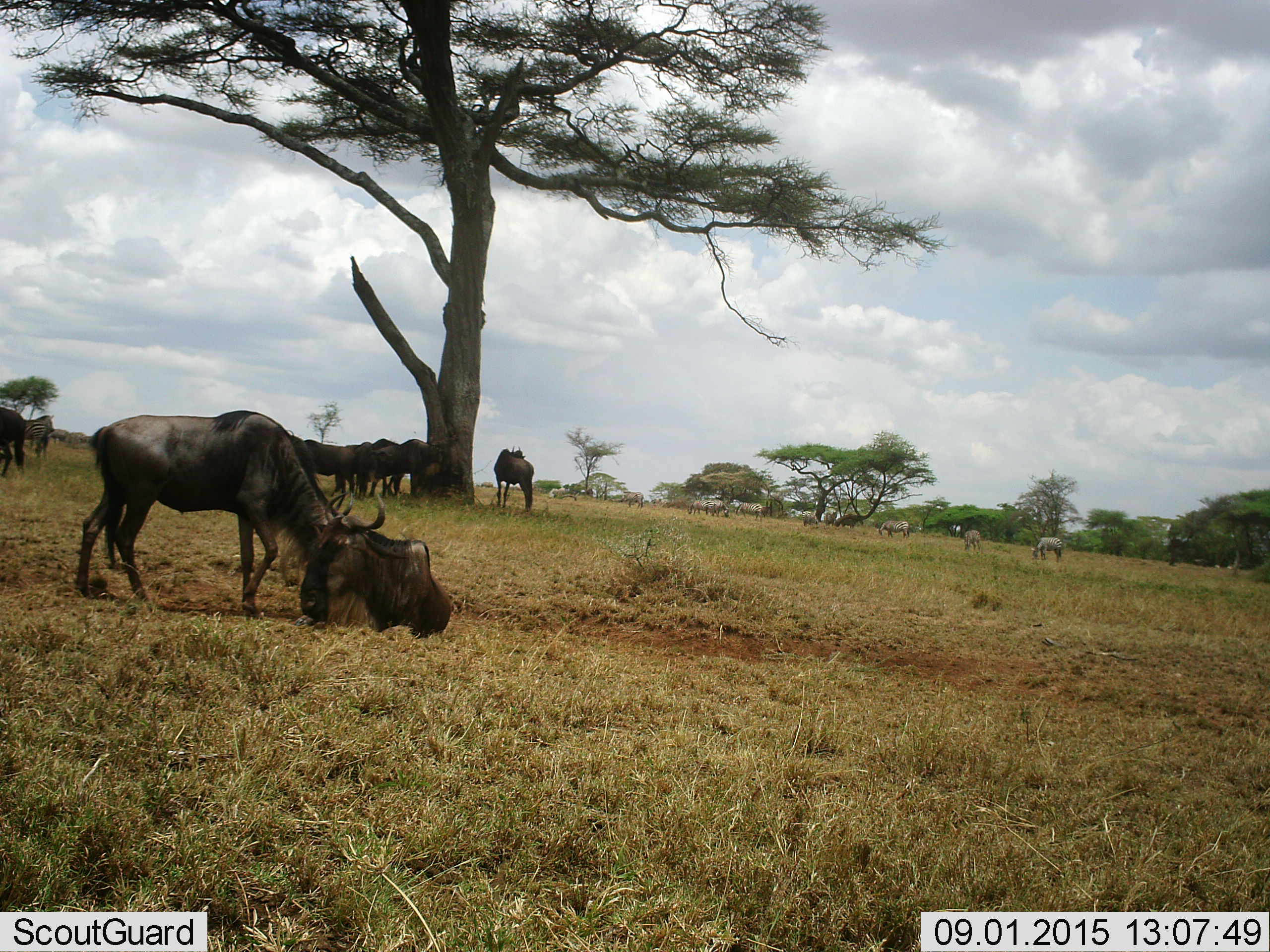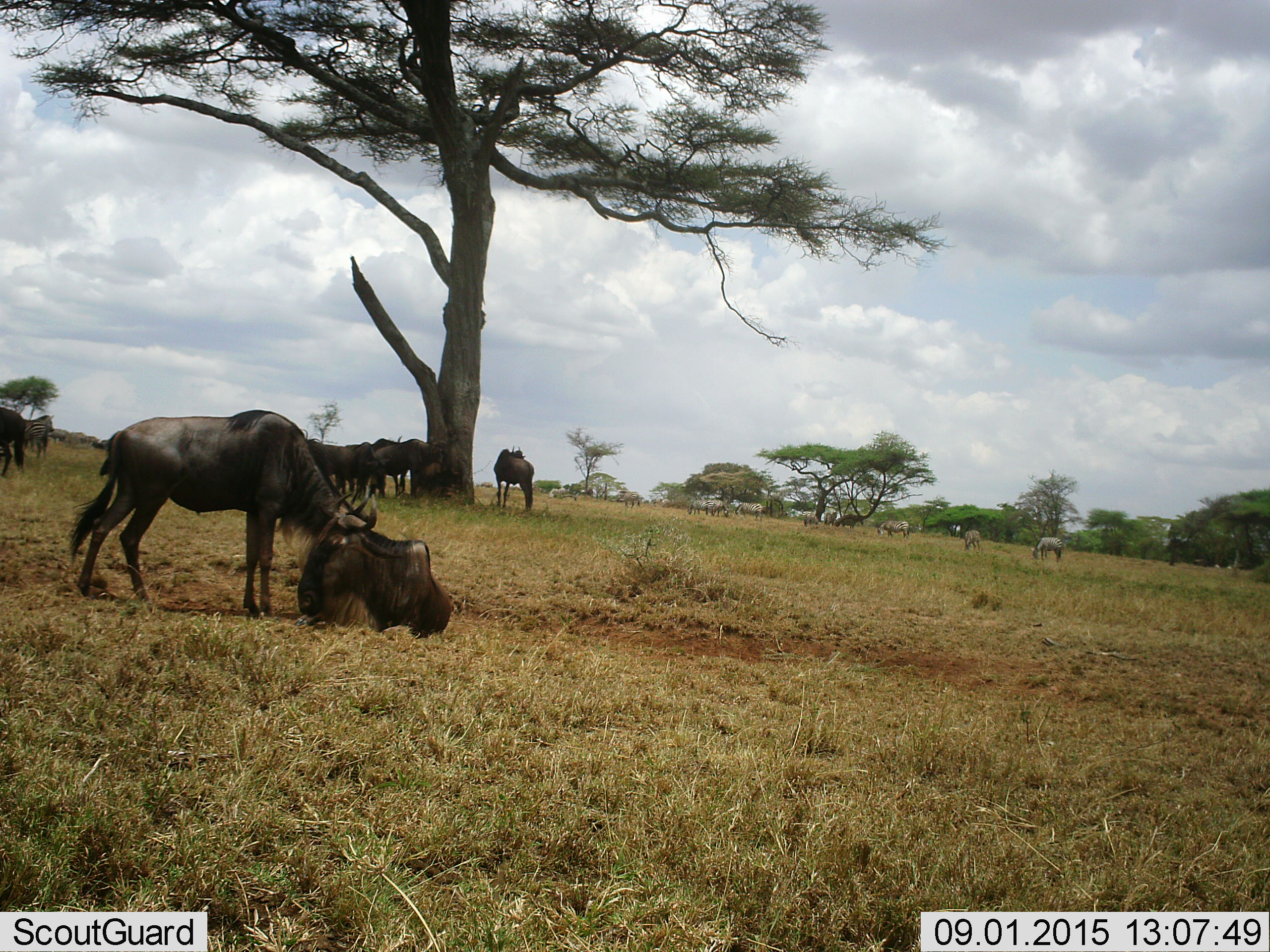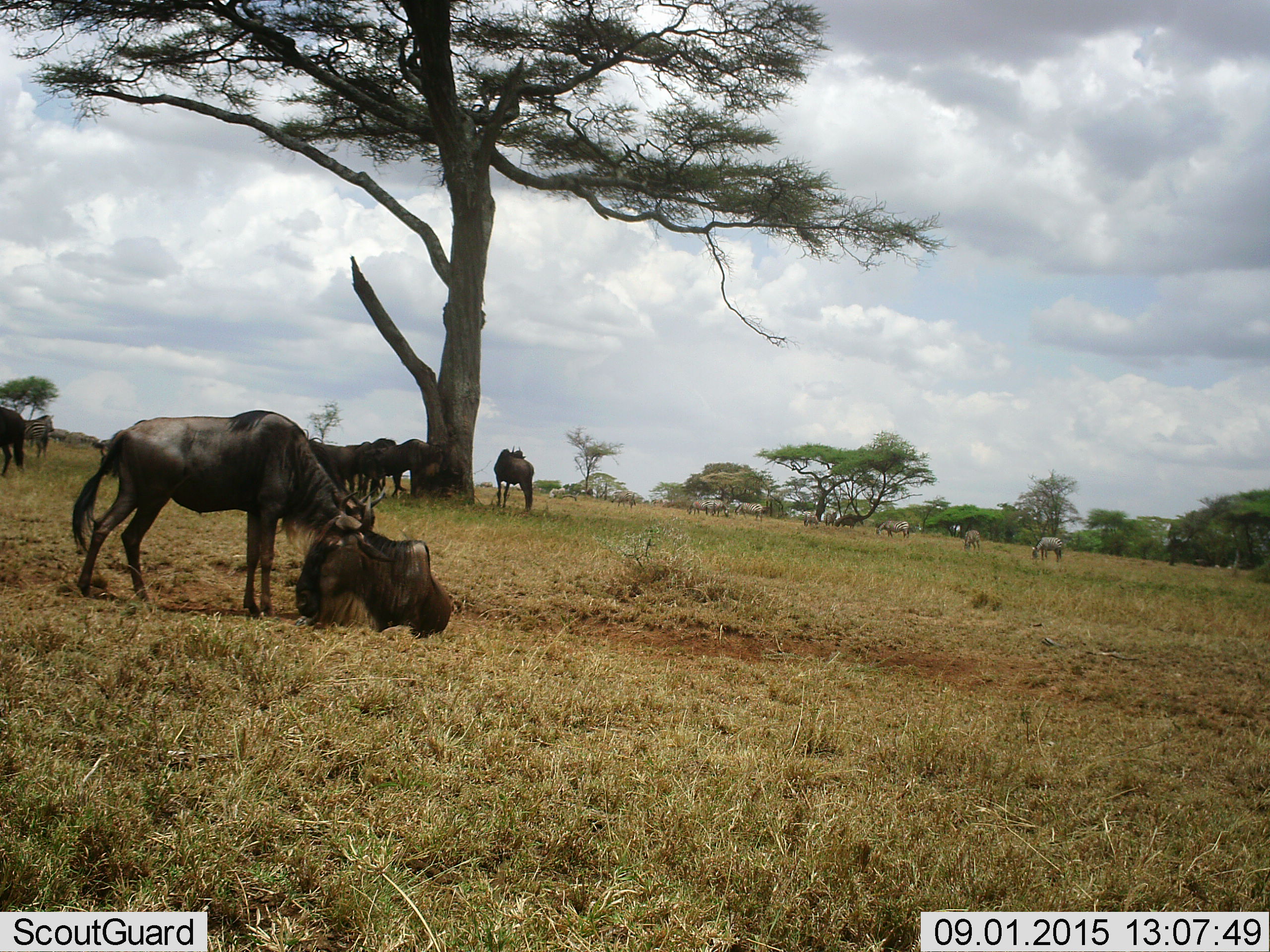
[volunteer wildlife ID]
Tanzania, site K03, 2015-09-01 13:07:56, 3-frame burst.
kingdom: Animalia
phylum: Chordata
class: Mammalia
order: Artiodactyla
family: Bovidae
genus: Connochaetes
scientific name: Connochaetes taurinus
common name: blue wildebeest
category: wildebeest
Wildebeest (blue wildebeest) (Connochaetes taurinus), count 8. Behavior (volunteer vote fractions): standing 86%, resting 86%, moving 0%, interacting 0%. Young present (vote fraction): 0%. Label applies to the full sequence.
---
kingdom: Animalia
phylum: Chordata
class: Mammalia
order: Perissodactyla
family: Equidae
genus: Equus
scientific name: Equus quagga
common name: plains zebra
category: zebra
Zebra (plains zebra) (Equus quagga), count 11-50. Behavior (volunteer vote fractions): standing 86%, resting 0%, moving 0%, interacting 0%. Young present (vote fraction): 0%. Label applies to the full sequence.